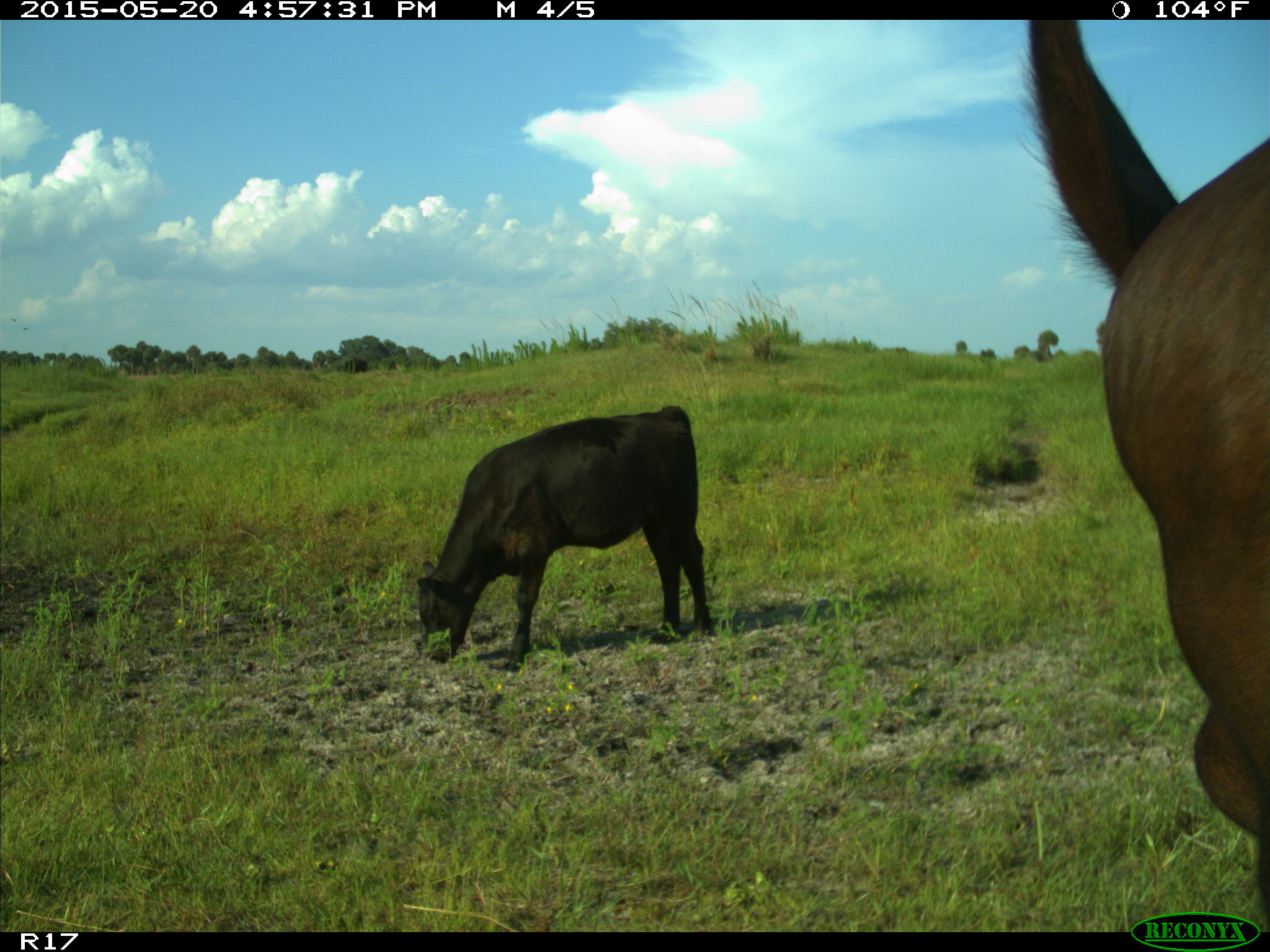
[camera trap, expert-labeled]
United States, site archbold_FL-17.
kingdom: Animalia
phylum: Chordata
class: Mammalia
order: Artiodactyla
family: Bovidae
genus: Bos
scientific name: Bos taurus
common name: domestic cow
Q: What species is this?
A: Bos taurus (domestic cow).